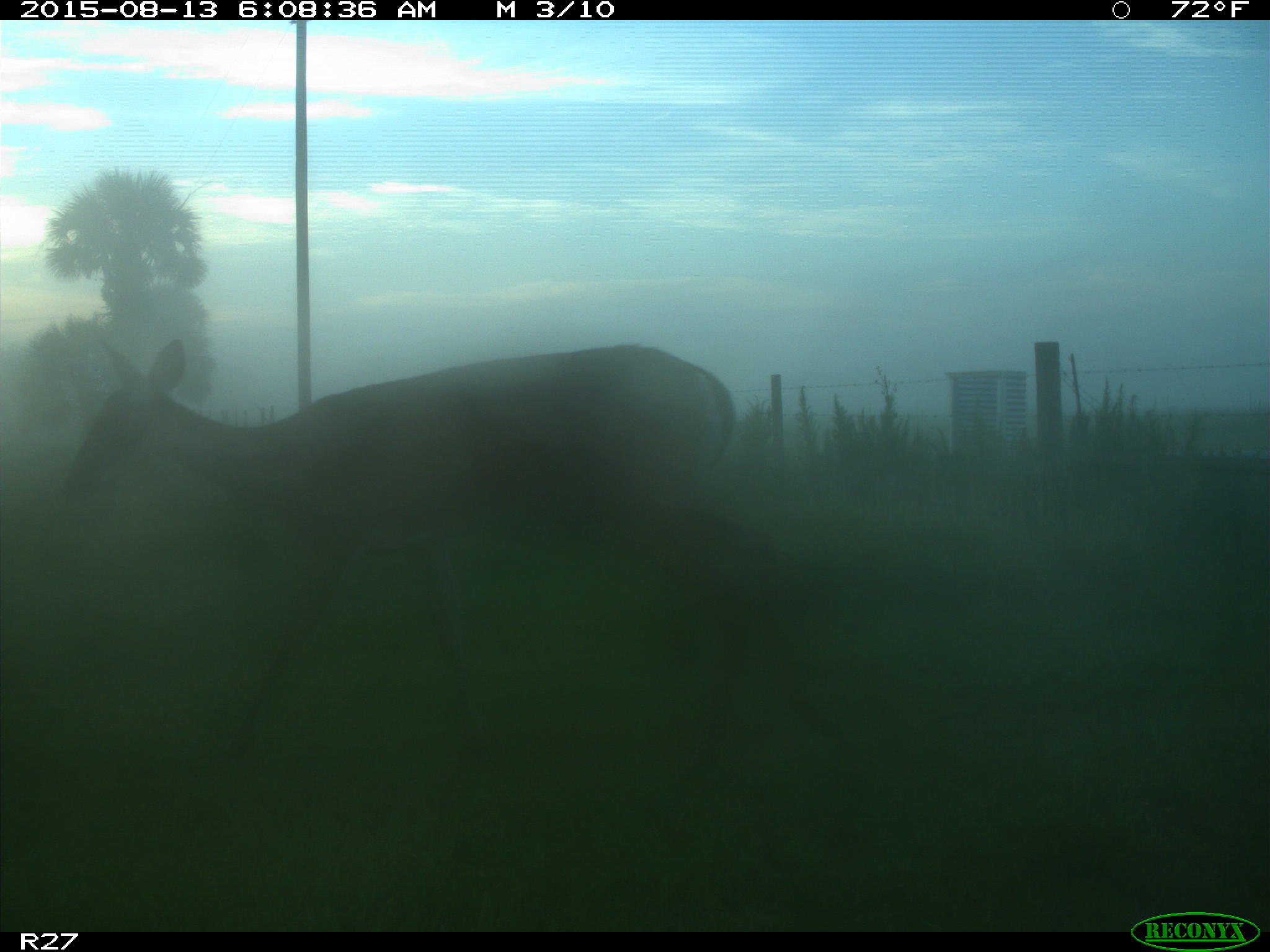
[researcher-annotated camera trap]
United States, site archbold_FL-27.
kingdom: Animalia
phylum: Chordata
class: Mammalia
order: Artiodactyla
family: Cervidae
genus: Odocoileus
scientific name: Odocoileus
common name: deer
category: unidentified deer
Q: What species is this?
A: Unidentified deer (deer) (Odocoileus).